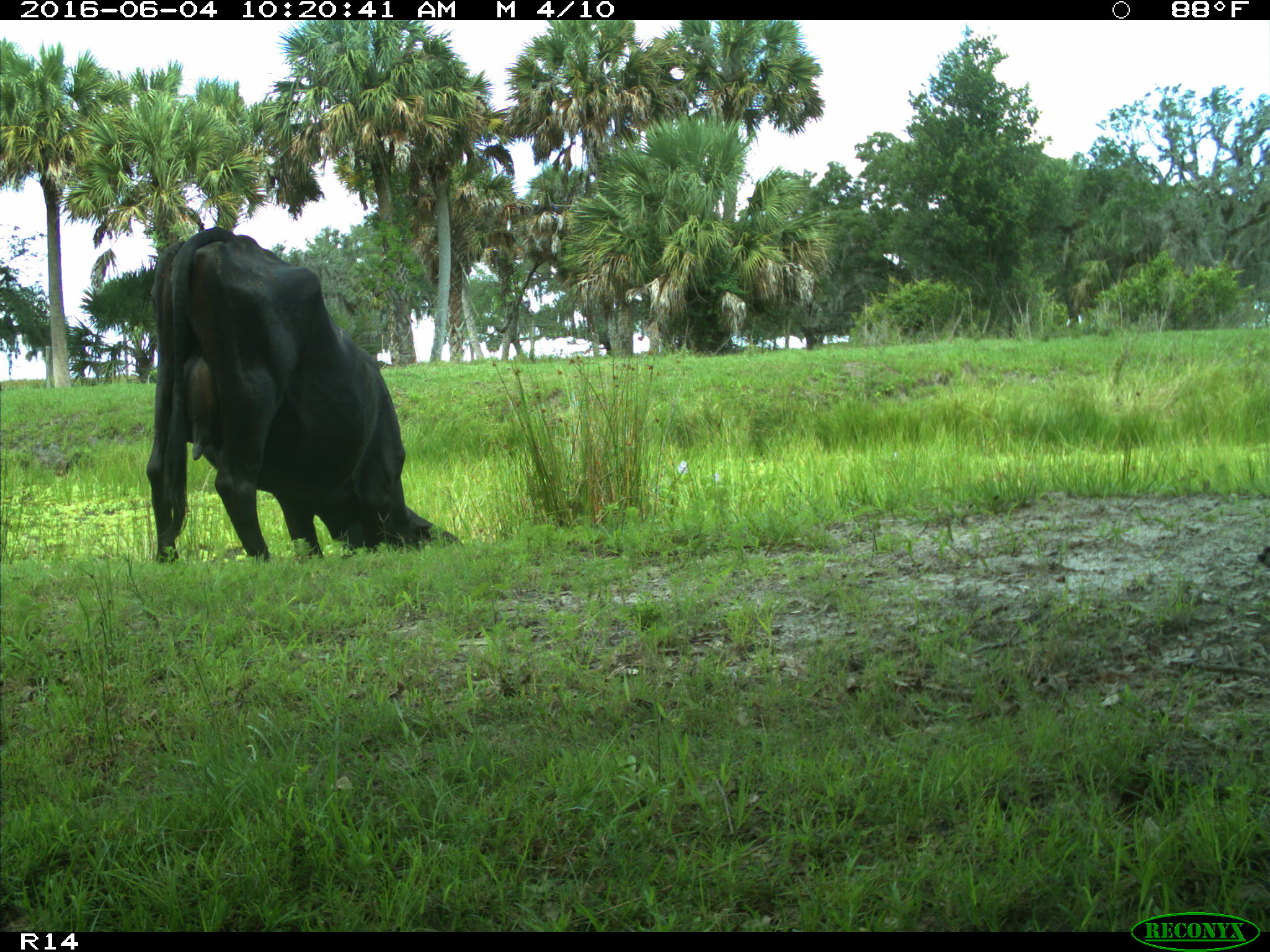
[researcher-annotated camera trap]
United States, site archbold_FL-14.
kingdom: Animalia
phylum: Chordata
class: Mammalia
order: Artiodactyla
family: Bovidae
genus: Bos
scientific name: Bos taurus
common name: domestic cow